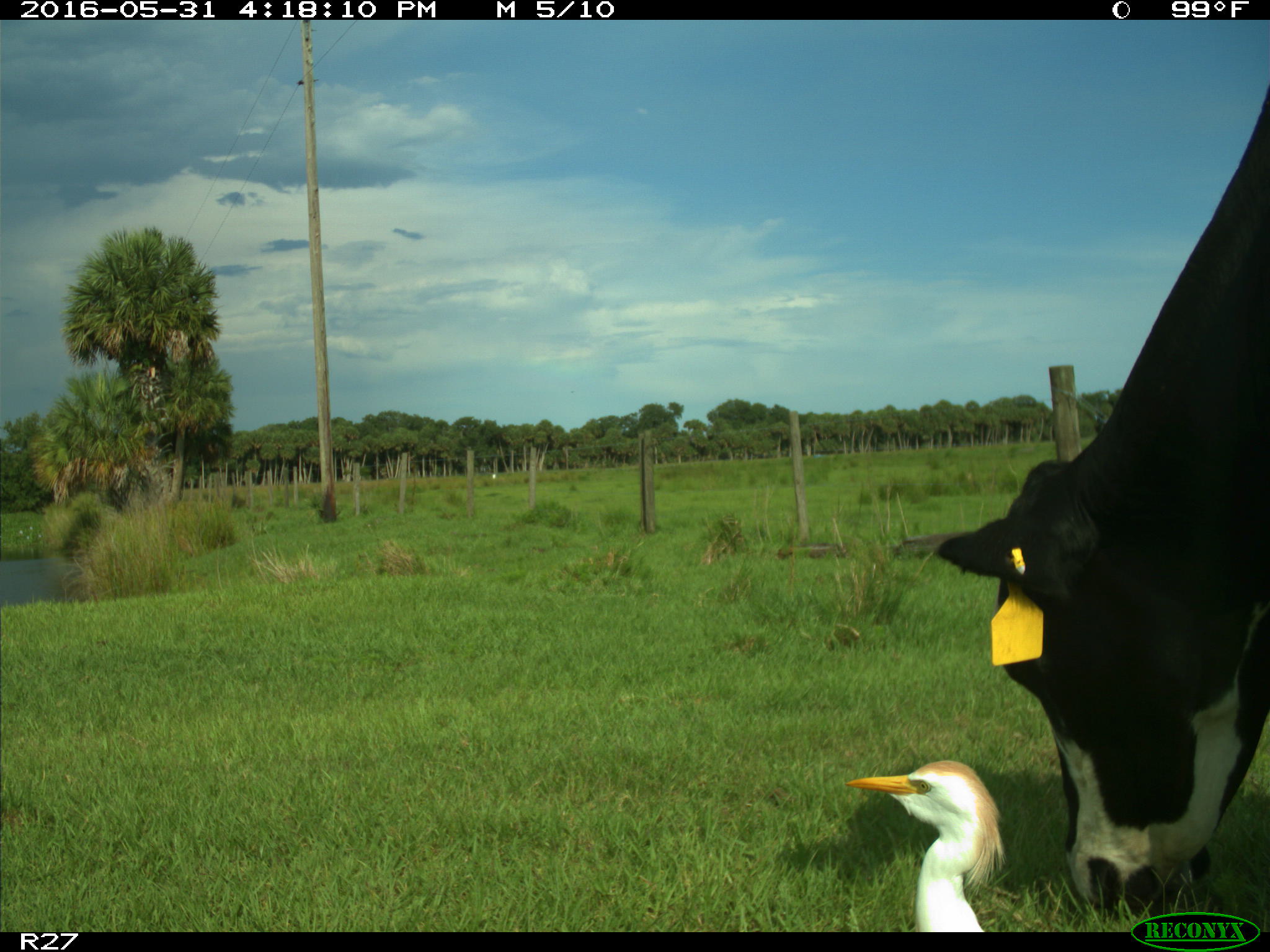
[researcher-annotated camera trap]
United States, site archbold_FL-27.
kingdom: Animalia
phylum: Chordata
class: Mammalia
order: Artiodactyla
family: Bovidae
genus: Bos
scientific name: Bos taurus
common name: domestic cow